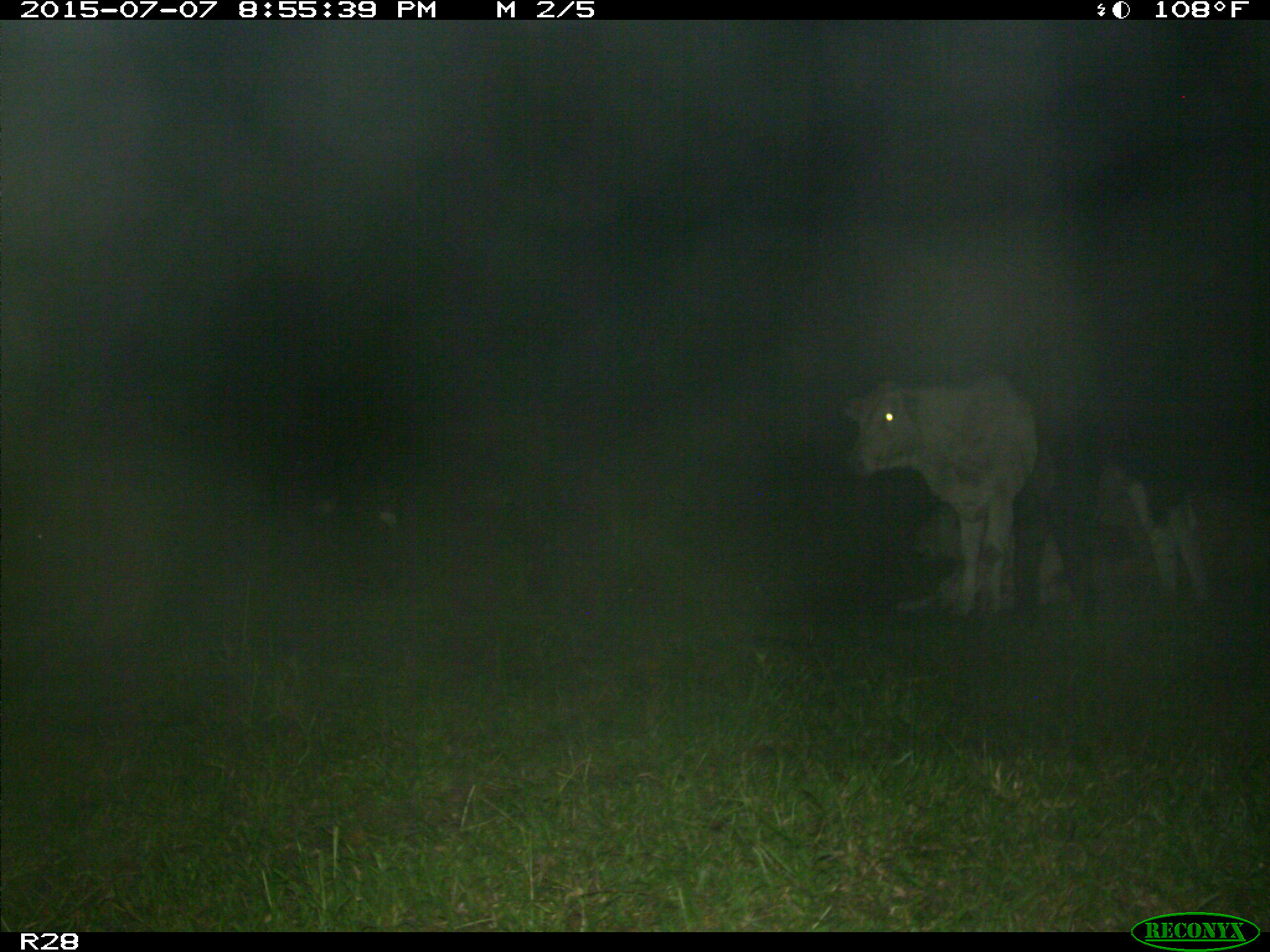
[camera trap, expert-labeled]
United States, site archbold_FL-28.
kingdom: Animalia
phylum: Chordata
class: Mammalia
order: Artiodactyla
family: Bovidae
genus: Bos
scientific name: Bos taurus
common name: domestic cow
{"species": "Bos taurus (domestic cow)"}